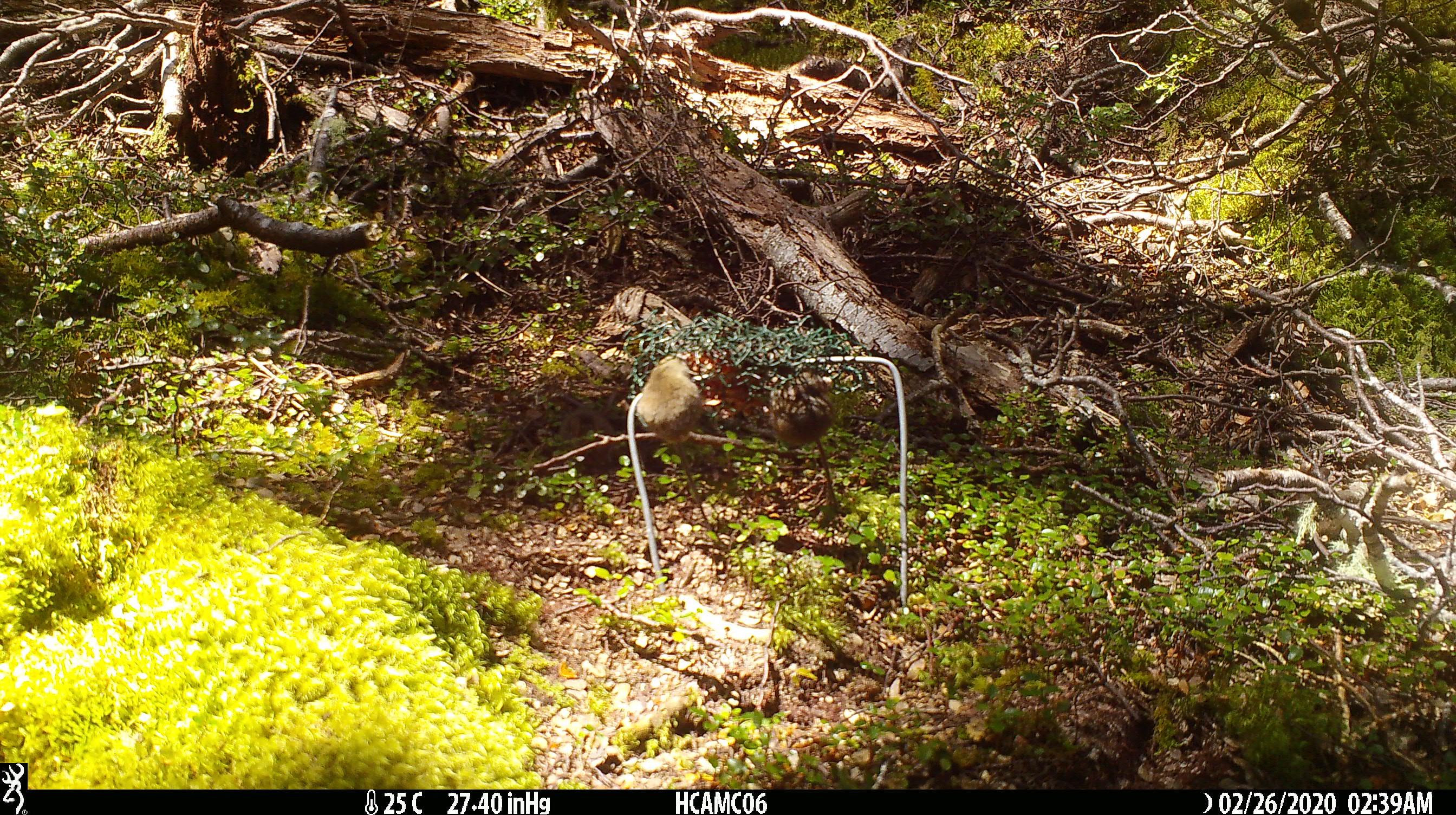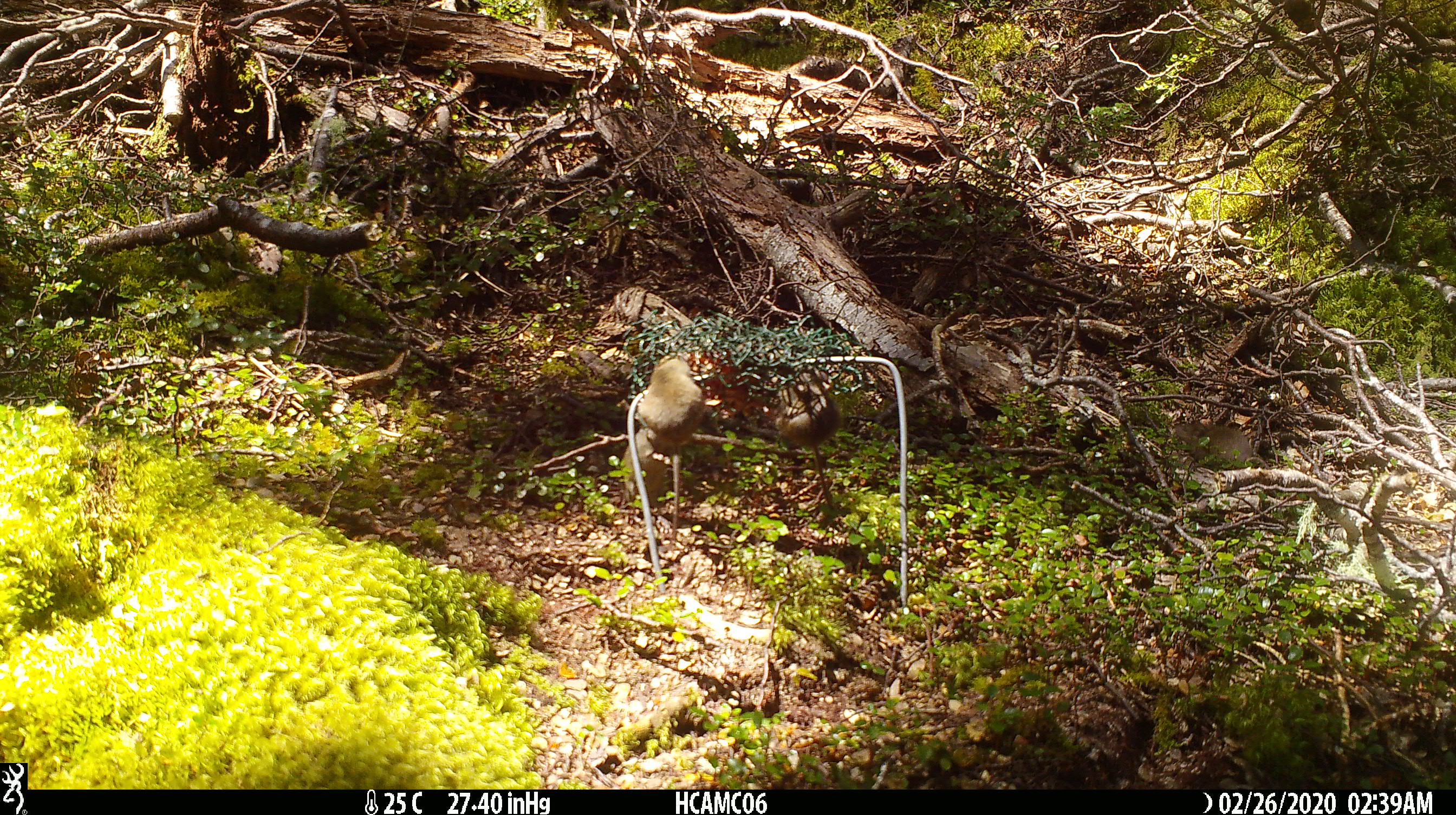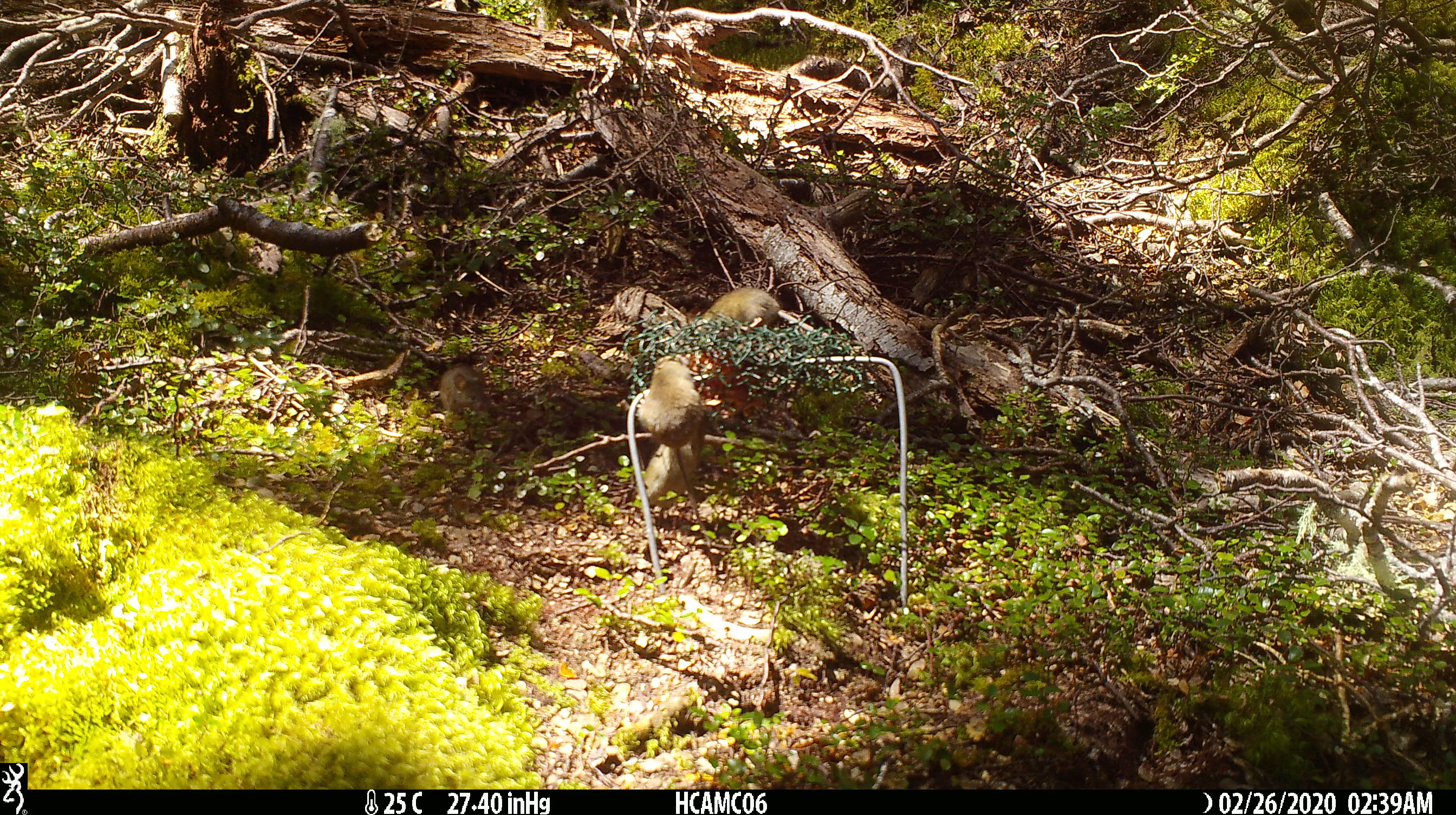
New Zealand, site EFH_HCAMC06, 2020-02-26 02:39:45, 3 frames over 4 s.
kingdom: Animalia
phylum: Chordata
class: Mammalia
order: Rodentia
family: Muridae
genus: Mus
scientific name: Mus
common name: mouse